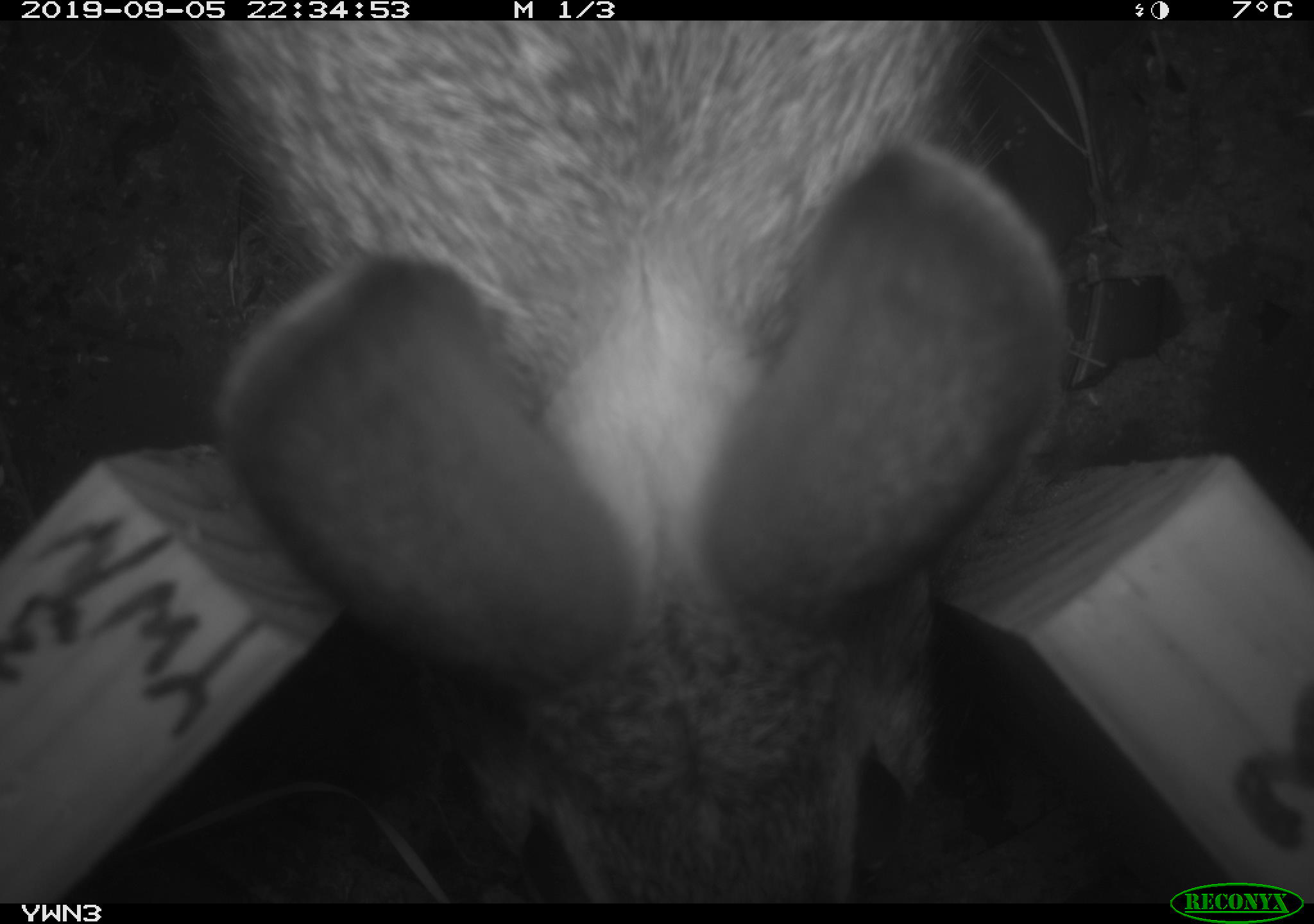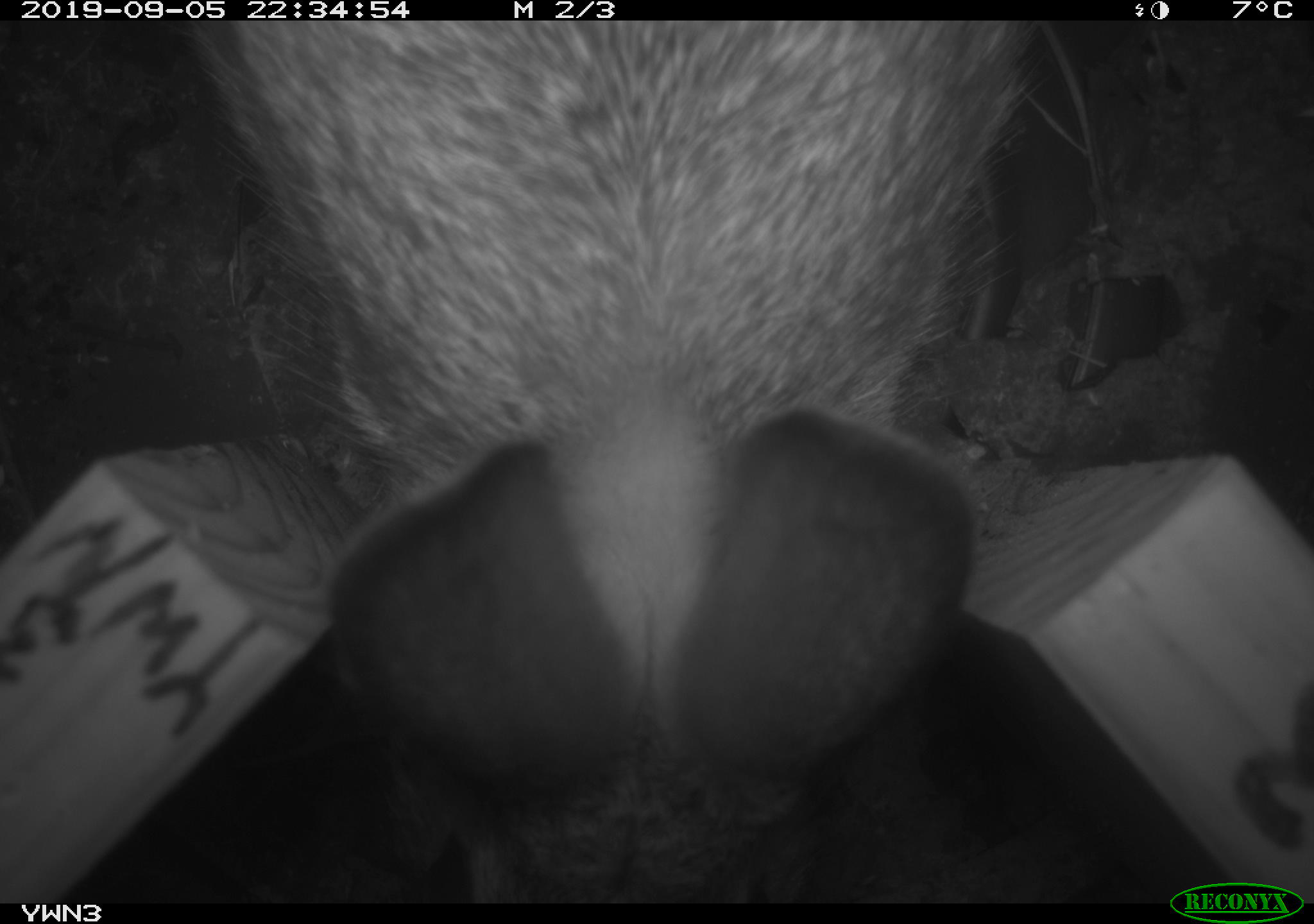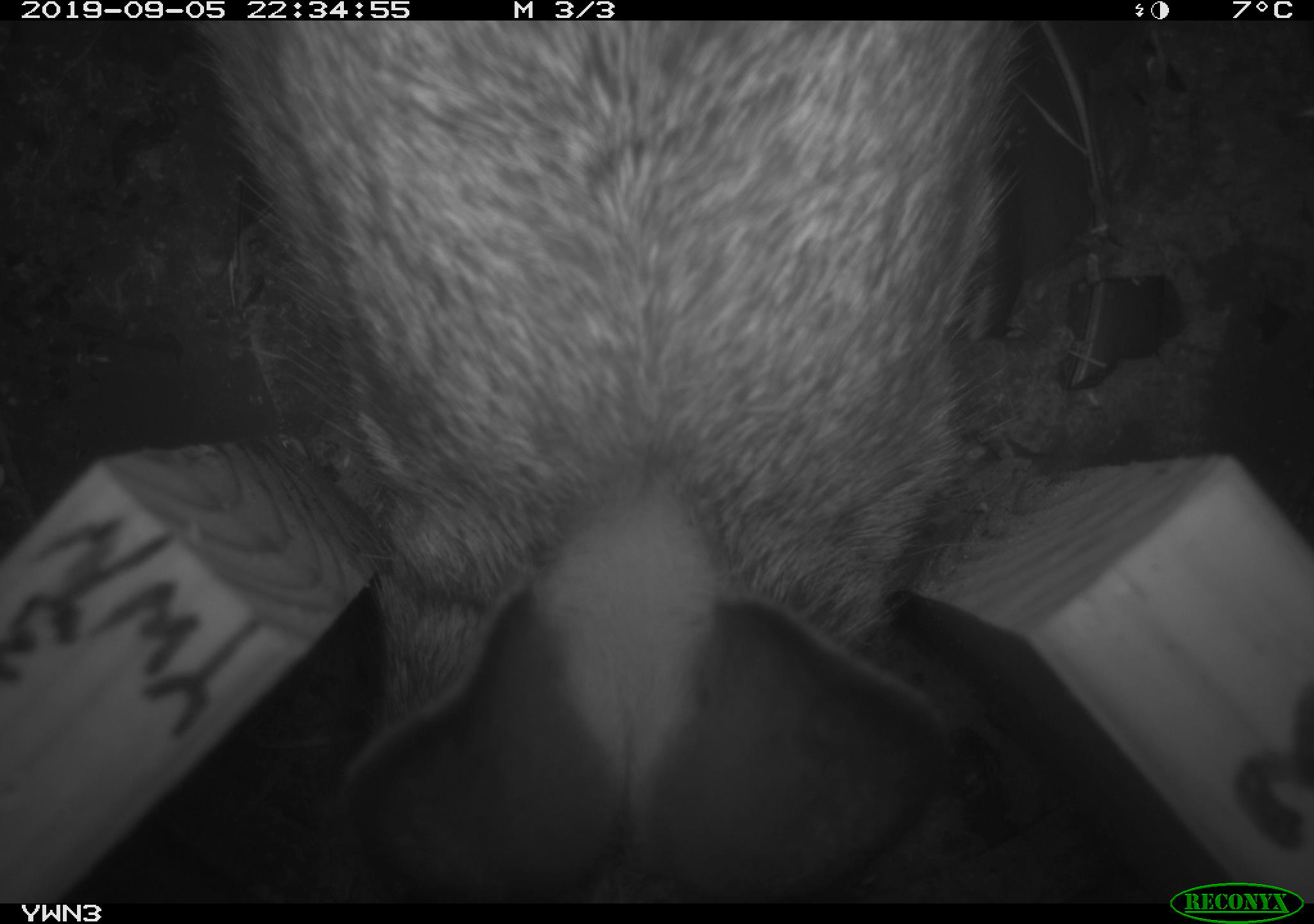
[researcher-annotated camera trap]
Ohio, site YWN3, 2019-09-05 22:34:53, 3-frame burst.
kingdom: Animalia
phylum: Chordata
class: Mammalia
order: Lagomorpha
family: Leporidae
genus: Sylvilagus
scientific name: Sylvilagus floridanus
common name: eastern cottontail